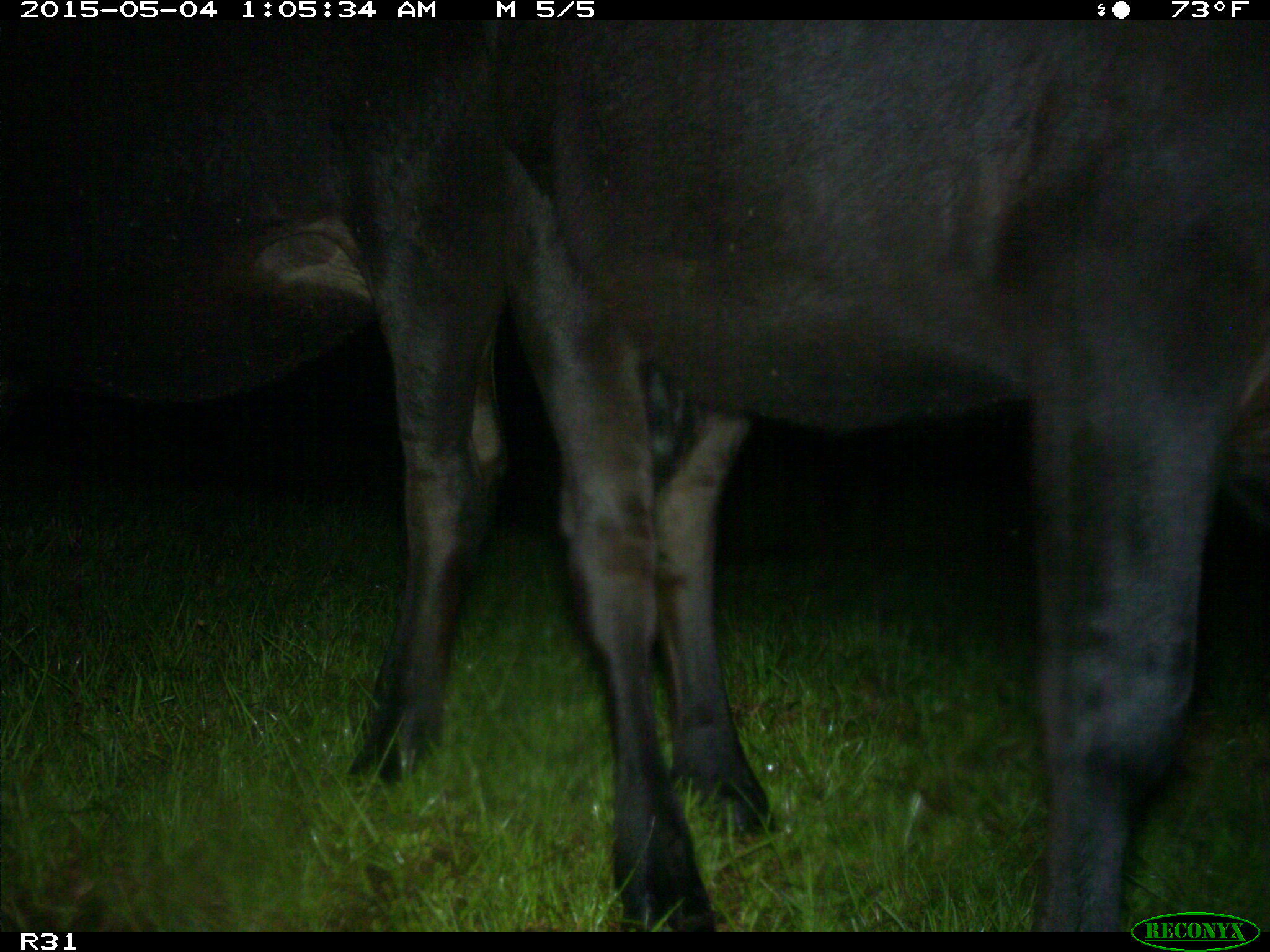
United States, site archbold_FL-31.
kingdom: Animalia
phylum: Chordata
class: Mammalia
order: Artiodactyla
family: Bovidae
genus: Bos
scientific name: Bos taurus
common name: domestic cow